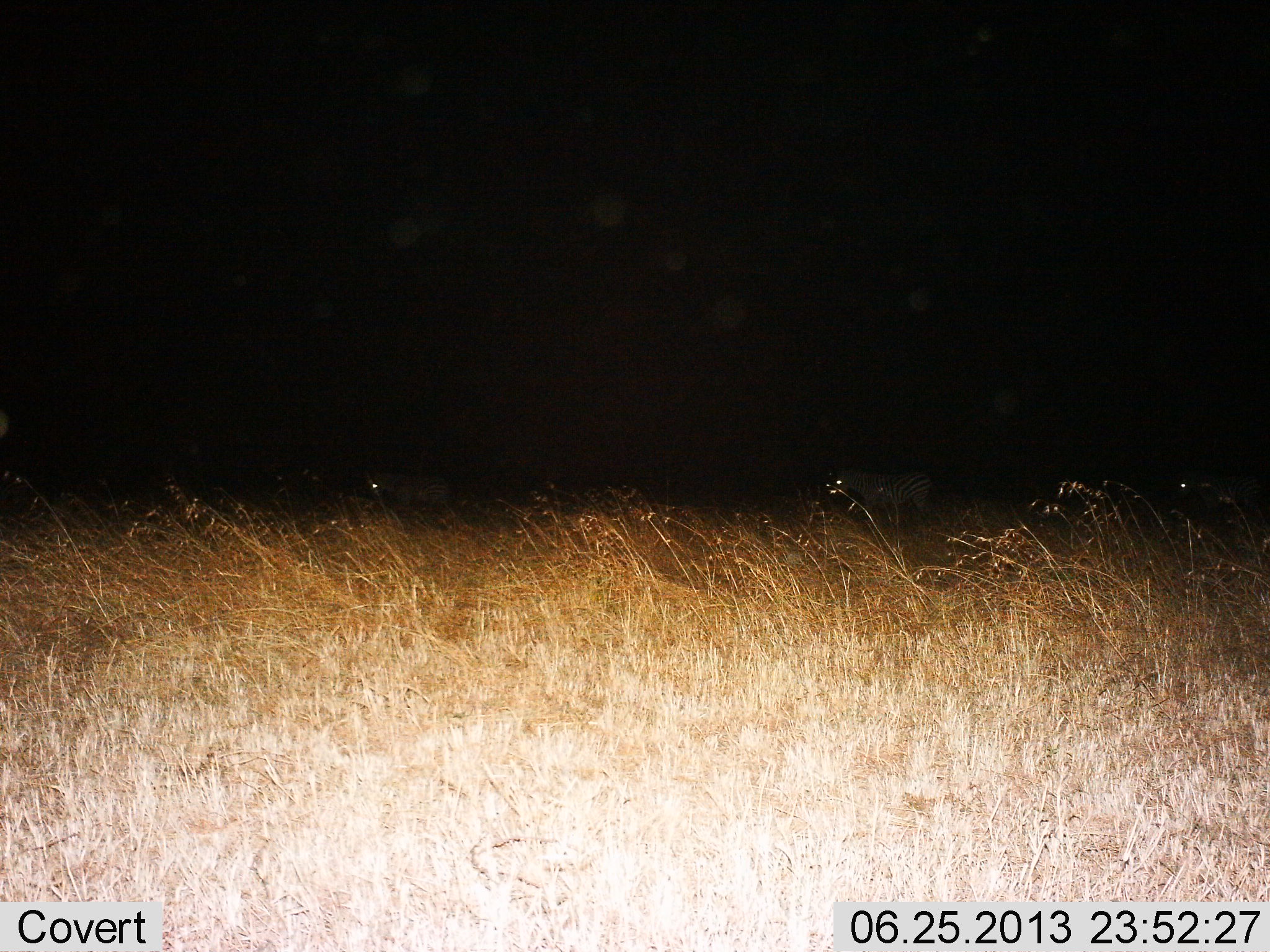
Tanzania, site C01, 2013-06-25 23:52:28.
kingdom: Animalia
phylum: Chordata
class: Mammalia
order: Perissodactyla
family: Equidae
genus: Equus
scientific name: Equus quagga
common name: plains zebra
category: zebra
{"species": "zebra (plains zebra) (Equus quagga)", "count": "3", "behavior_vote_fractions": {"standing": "50%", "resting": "0%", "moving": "60%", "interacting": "0%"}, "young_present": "0%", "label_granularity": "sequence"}